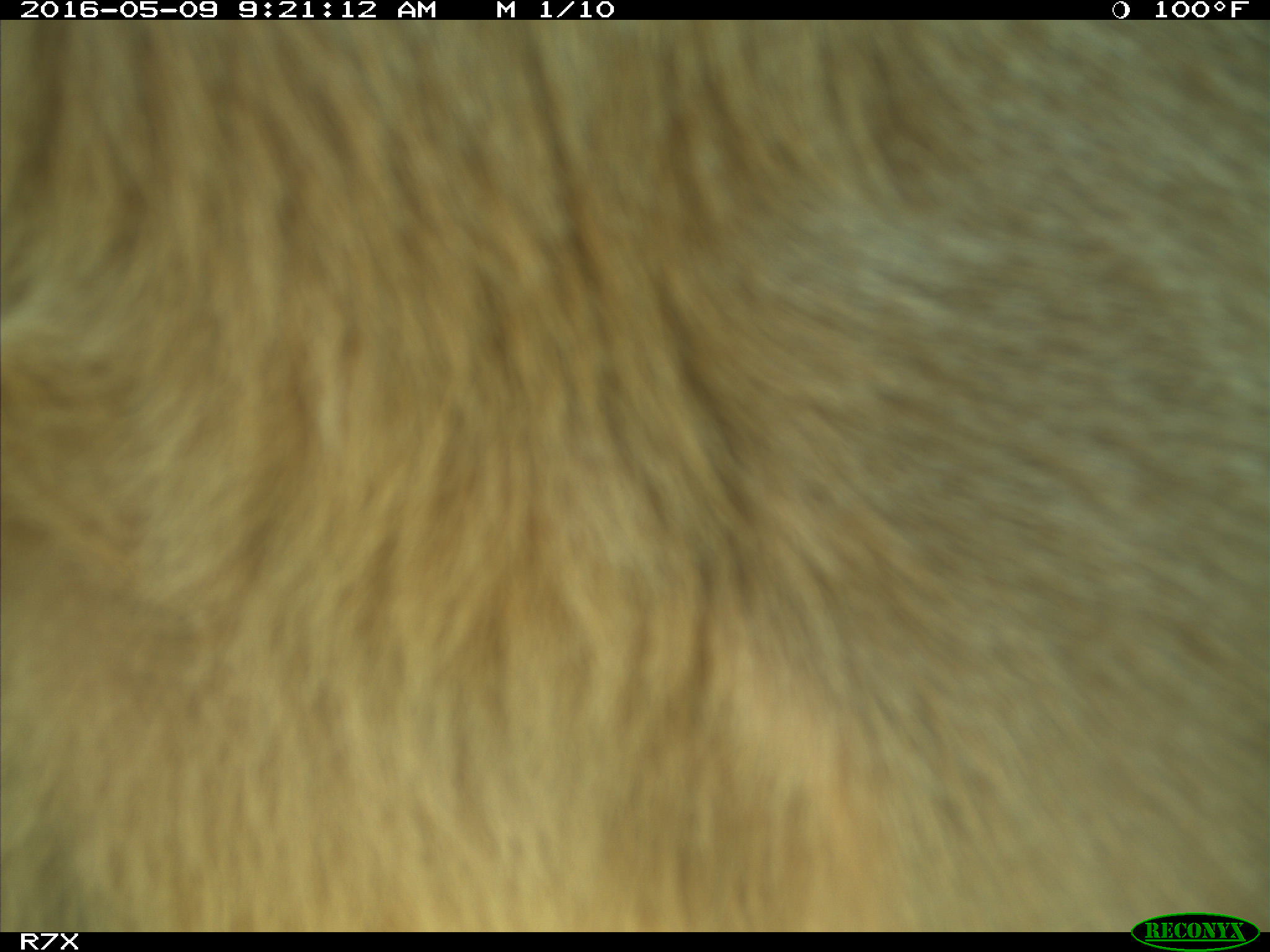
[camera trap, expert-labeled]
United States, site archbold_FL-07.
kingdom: Animalia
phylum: Chordata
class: Mammalia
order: Artiodactyla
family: Bovidae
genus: Bos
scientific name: Bos taurus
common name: domestic cow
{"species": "Bos taurus (domestic cow)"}